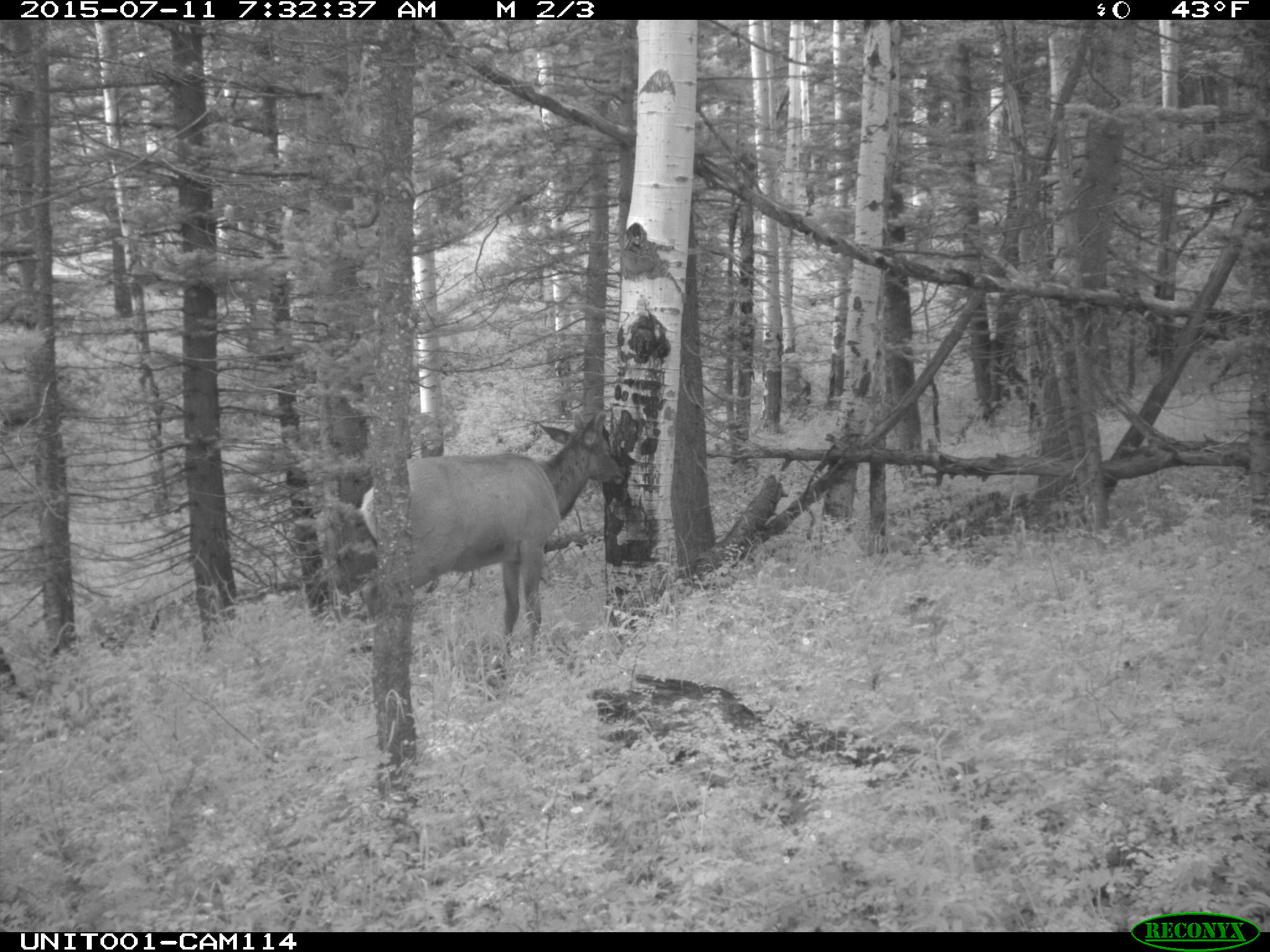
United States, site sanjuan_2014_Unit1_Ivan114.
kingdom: Animalia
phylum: Chordata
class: Mammalia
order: Artiodactyla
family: Cervidae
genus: Cervus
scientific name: Cervus elaphus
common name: red deer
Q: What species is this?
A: Cervus elaphus (red deer).